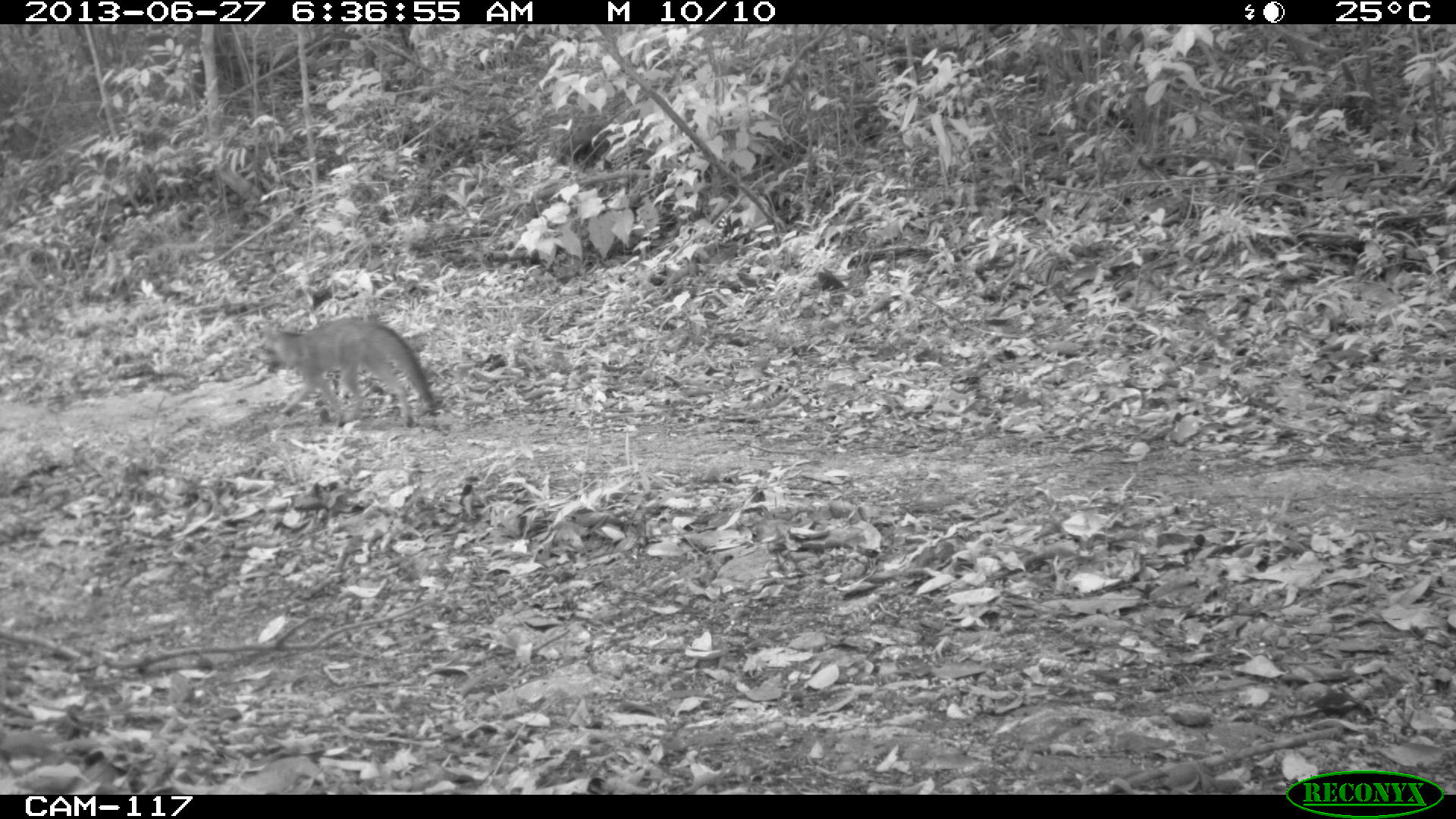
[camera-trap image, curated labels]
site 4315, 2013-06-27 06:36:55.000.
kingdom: Animalia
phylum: Chordata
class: Mammalia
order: Carnivora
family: Canidae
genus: Urocyon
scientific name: Urocyon cinereoargenteus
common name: gray fox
Urocyon cinereoargenteus (gray fox), count 1.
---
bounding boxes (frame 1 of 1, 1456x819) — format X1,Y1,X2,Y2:
urocyon cinereoargenteus: 259,316,437,427